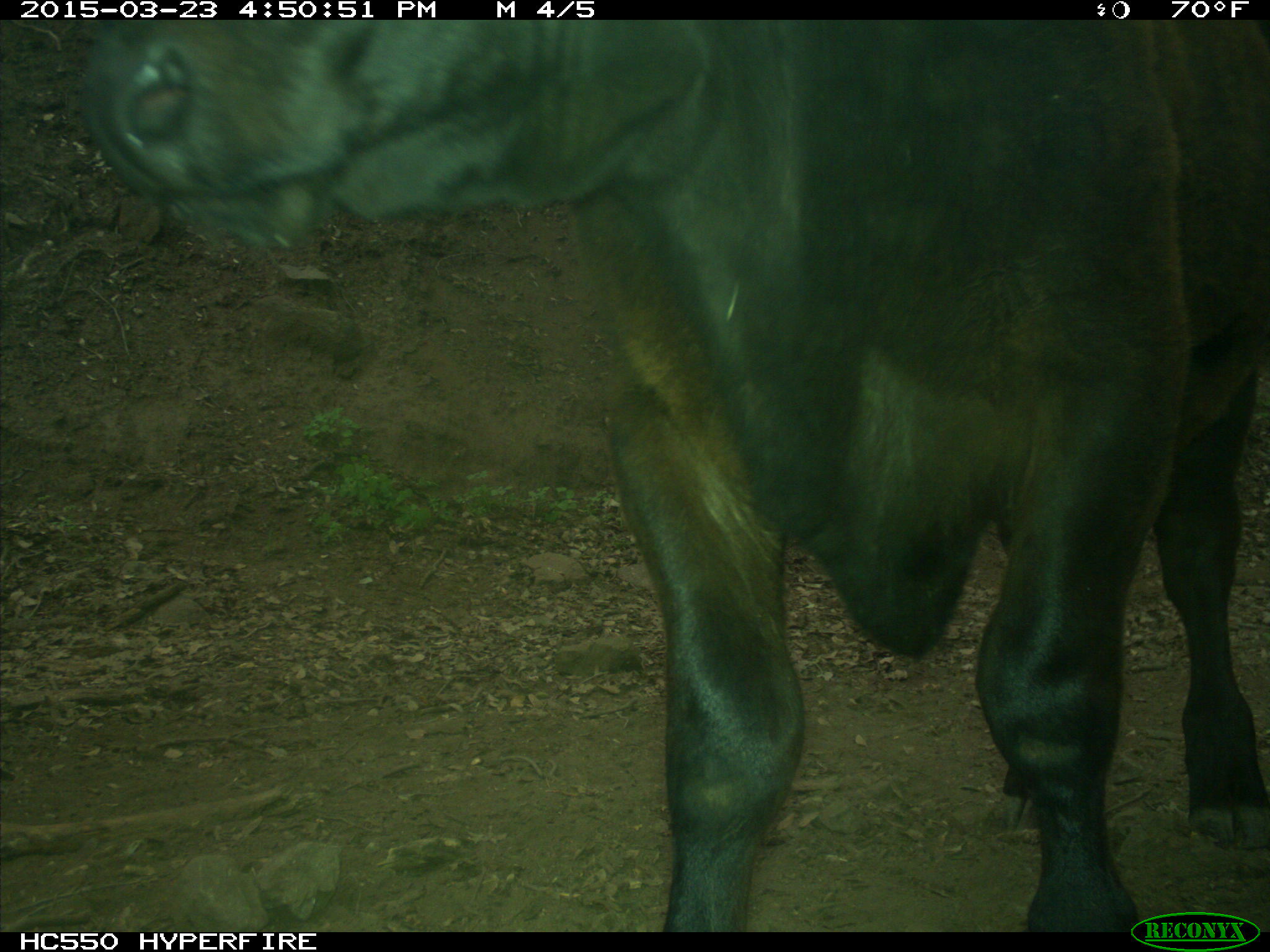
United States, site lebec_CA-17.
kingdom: Animalia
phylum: Chordata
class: Mammalia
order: Artiodactyla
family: Bovidae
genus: Bos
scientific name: Bos taurus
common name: domestic cow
Bos taurus (domestic cow).